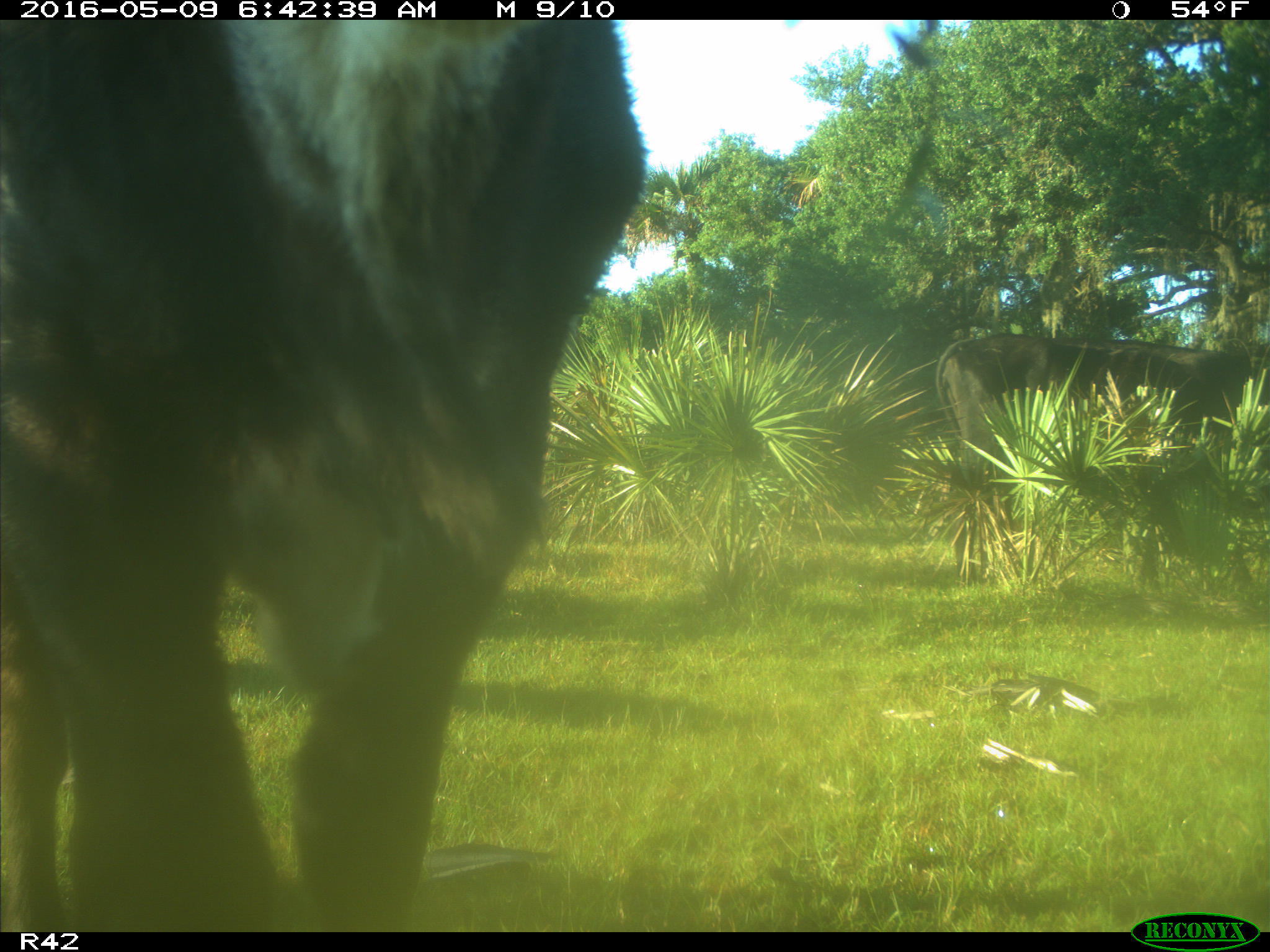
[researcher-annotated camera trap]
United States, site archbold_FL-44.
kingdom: Animalia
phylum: Chordata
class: Mammalia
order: Artiodactyla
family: Bovidae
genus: Bos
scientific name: Bos taurus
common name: domestic cow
Bos taurus (domestic cow).